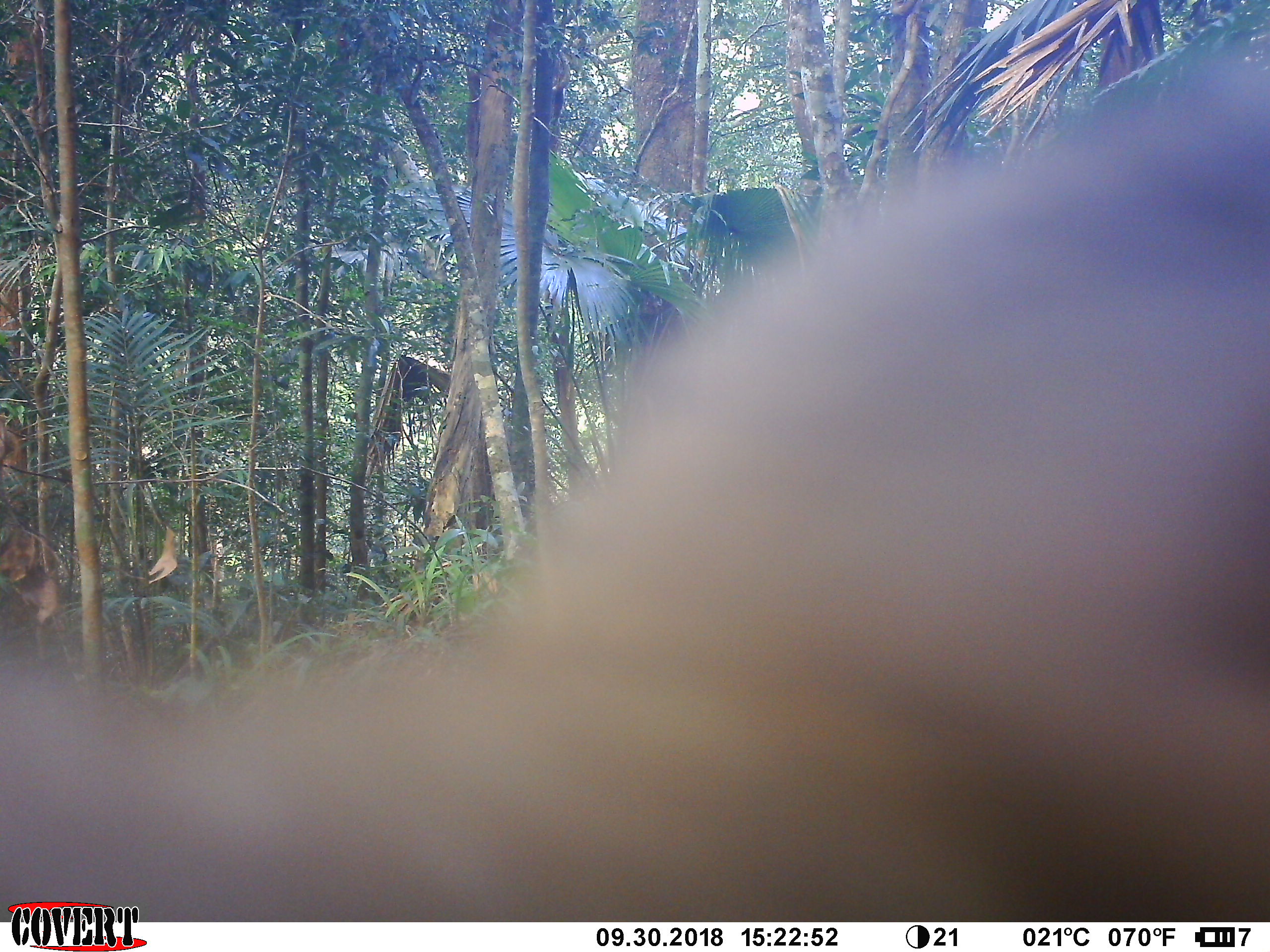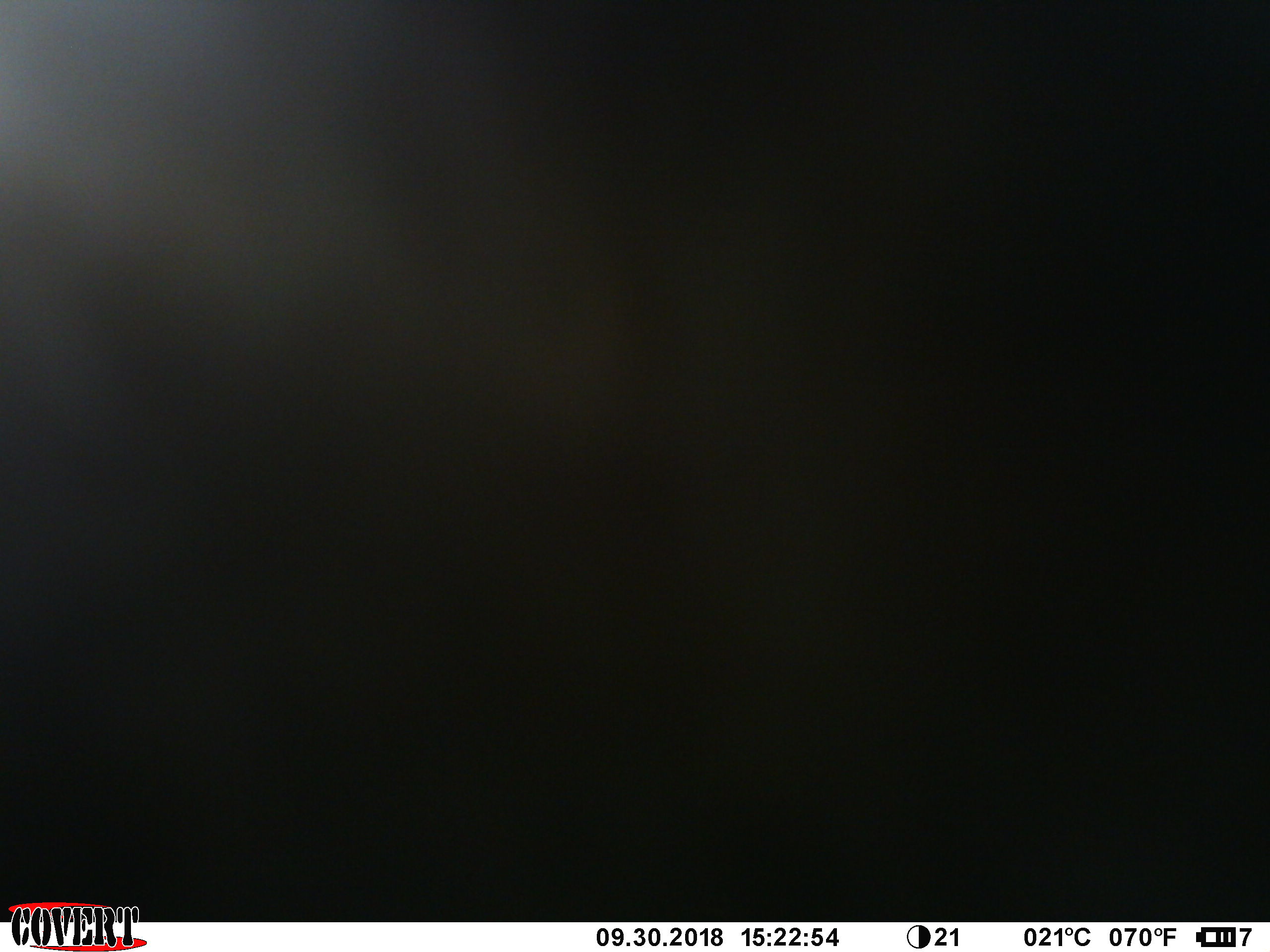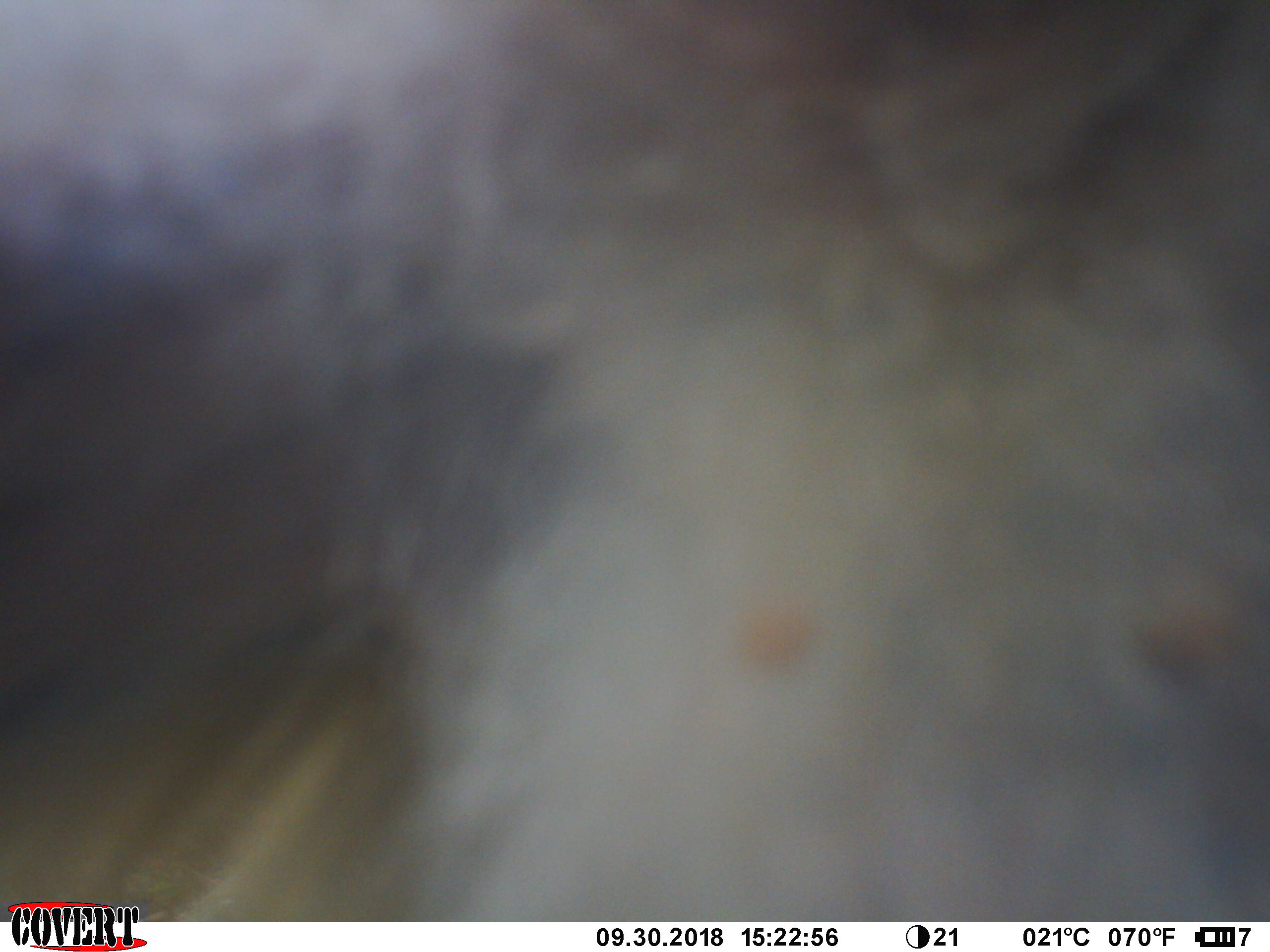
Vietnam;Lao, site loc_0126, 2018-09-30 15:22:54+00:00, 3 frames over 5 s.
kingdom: Animalia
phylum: Chordata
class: Mammalia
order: Primates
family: Cercopithecidae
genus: Macaca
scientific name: Macaca nemestrina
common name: pig-tailed macaque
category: pig tailed macaque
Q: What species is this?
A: Pig tailed macaque (pig-tailed macaque) (Macaca nemestrina).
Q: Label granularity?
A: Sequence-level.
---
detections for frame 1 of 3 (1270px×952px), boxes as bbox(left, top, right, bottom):
pig tailed macaque: bbox(0, 22, 1270, 921)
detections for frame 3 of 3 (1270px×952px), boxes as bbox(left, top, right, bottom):
pig tailed macaque: bbox(0, 0, 1270, 922)